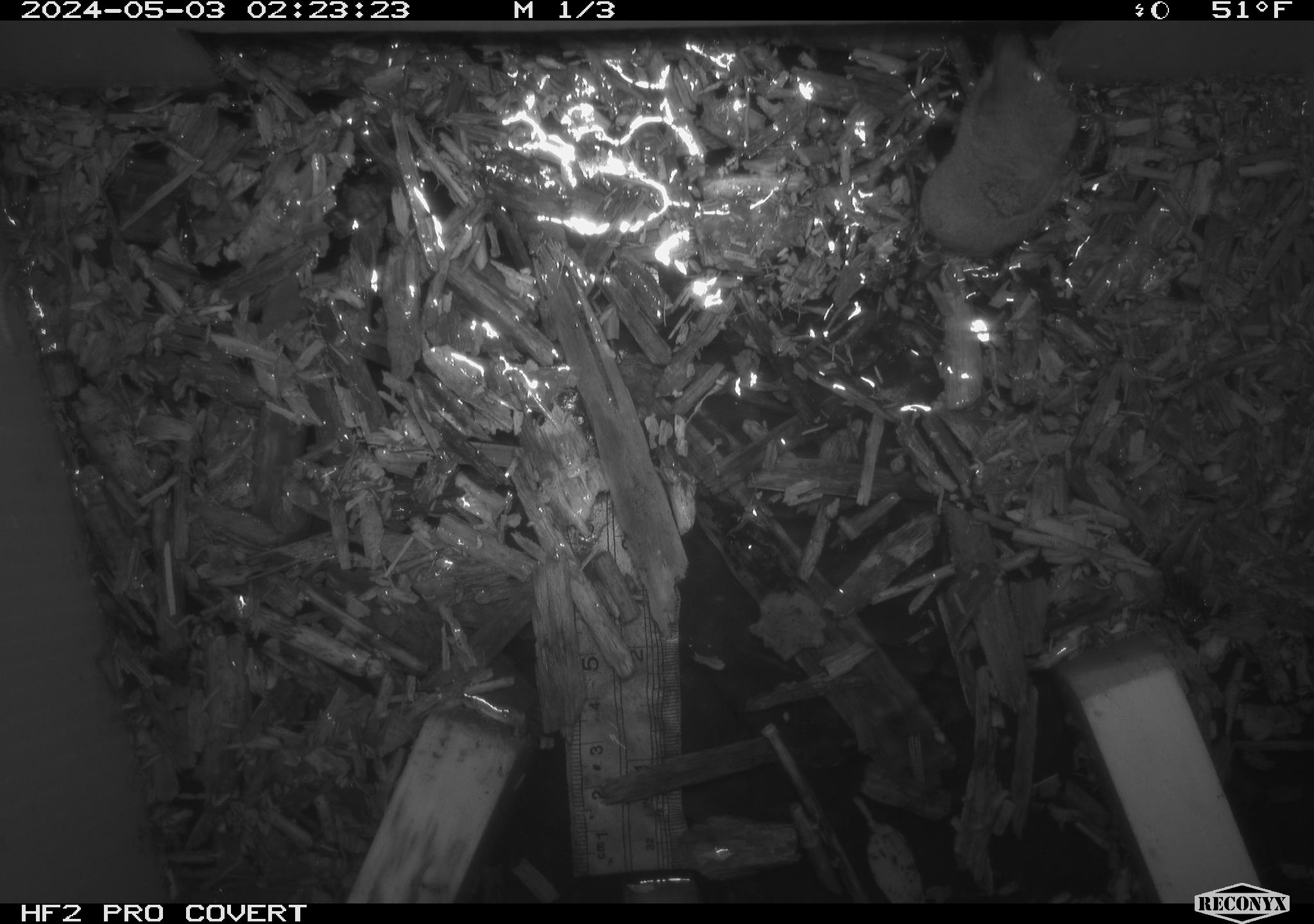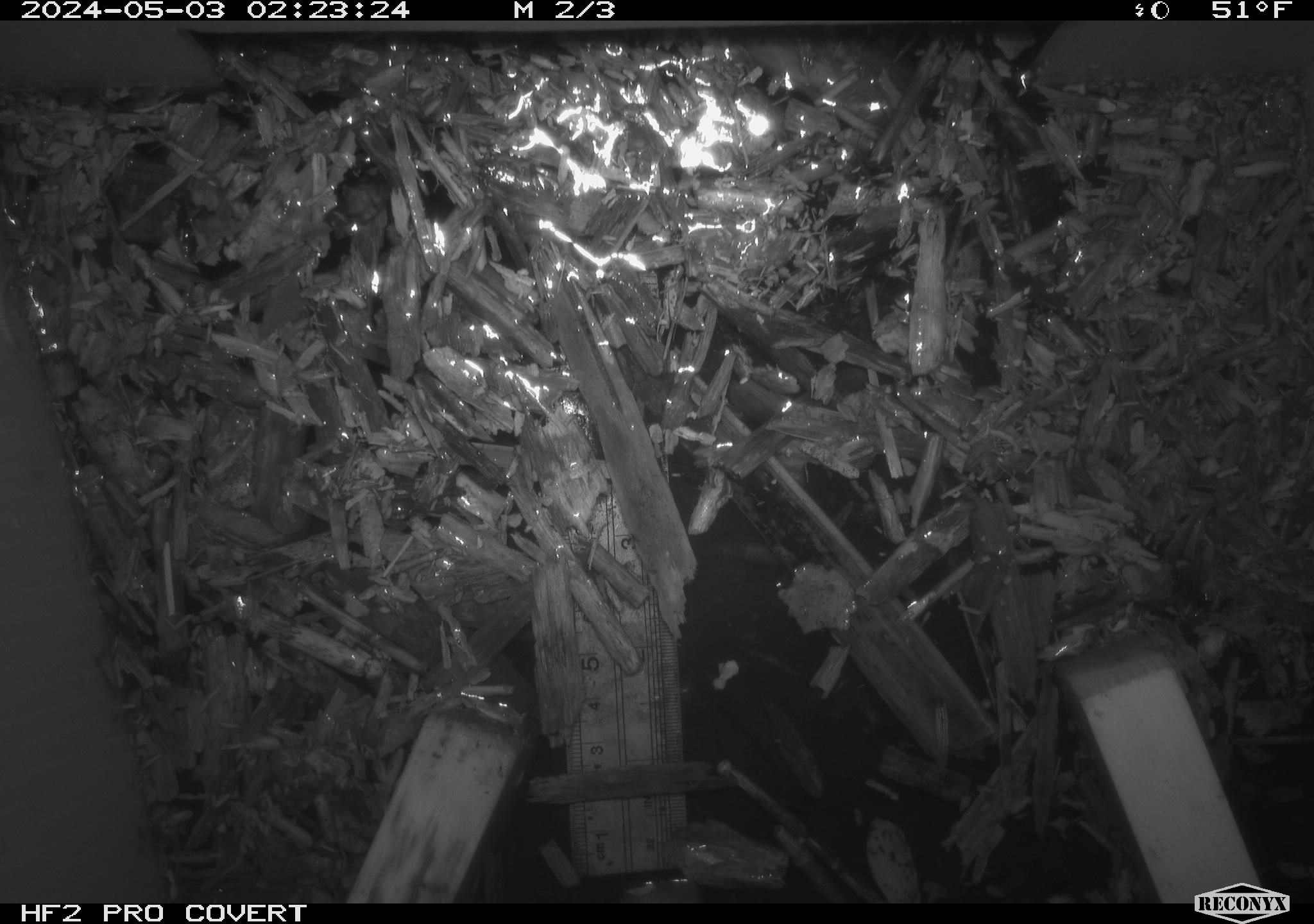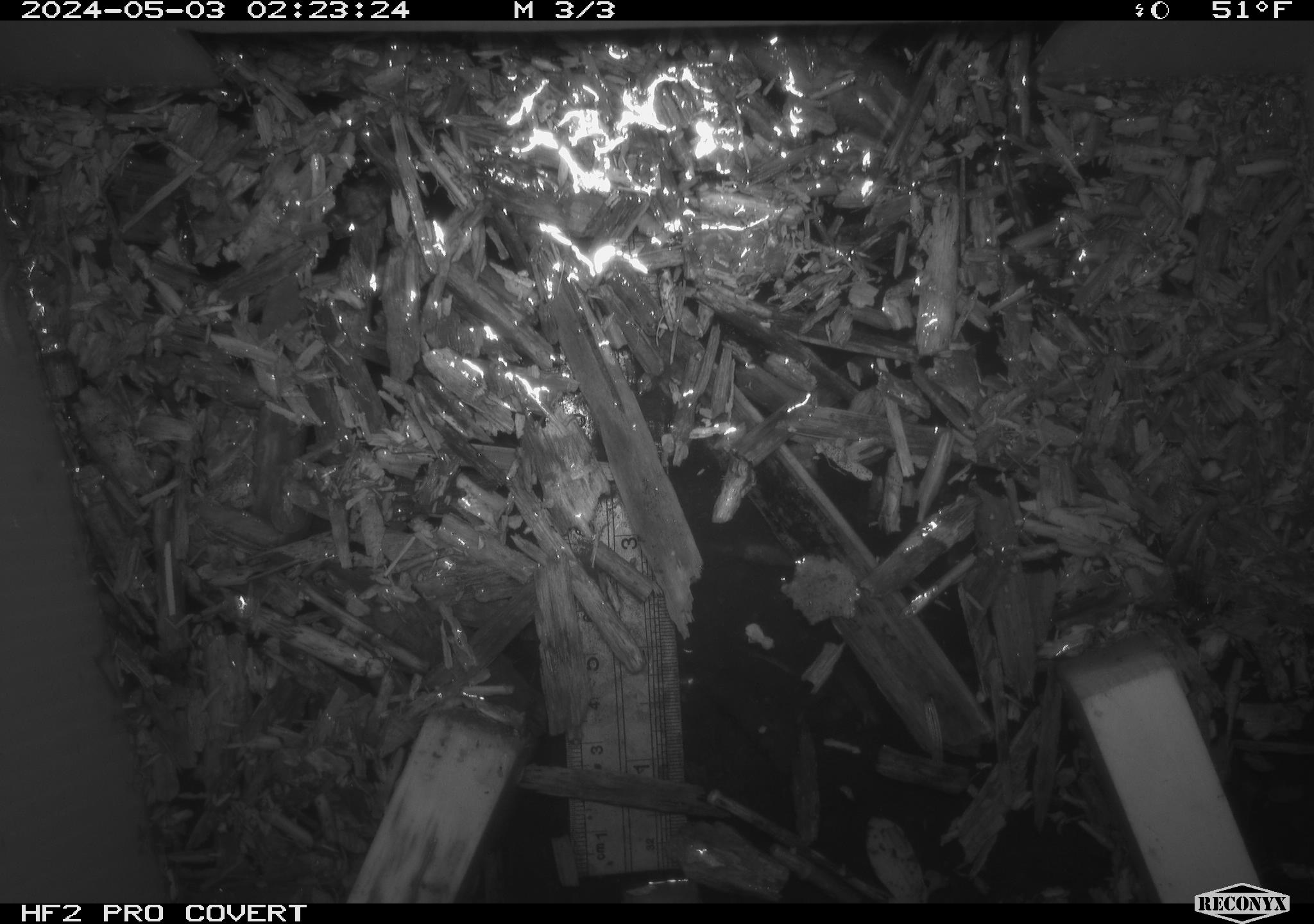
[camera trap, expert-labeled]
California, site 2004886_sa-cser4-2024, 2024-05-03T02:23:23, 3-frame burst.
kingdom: Animalia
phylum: Chordata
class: Mammalia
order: Eulipotyphla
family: Soricidae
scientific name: Soricidae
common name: shrews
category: soricidae family